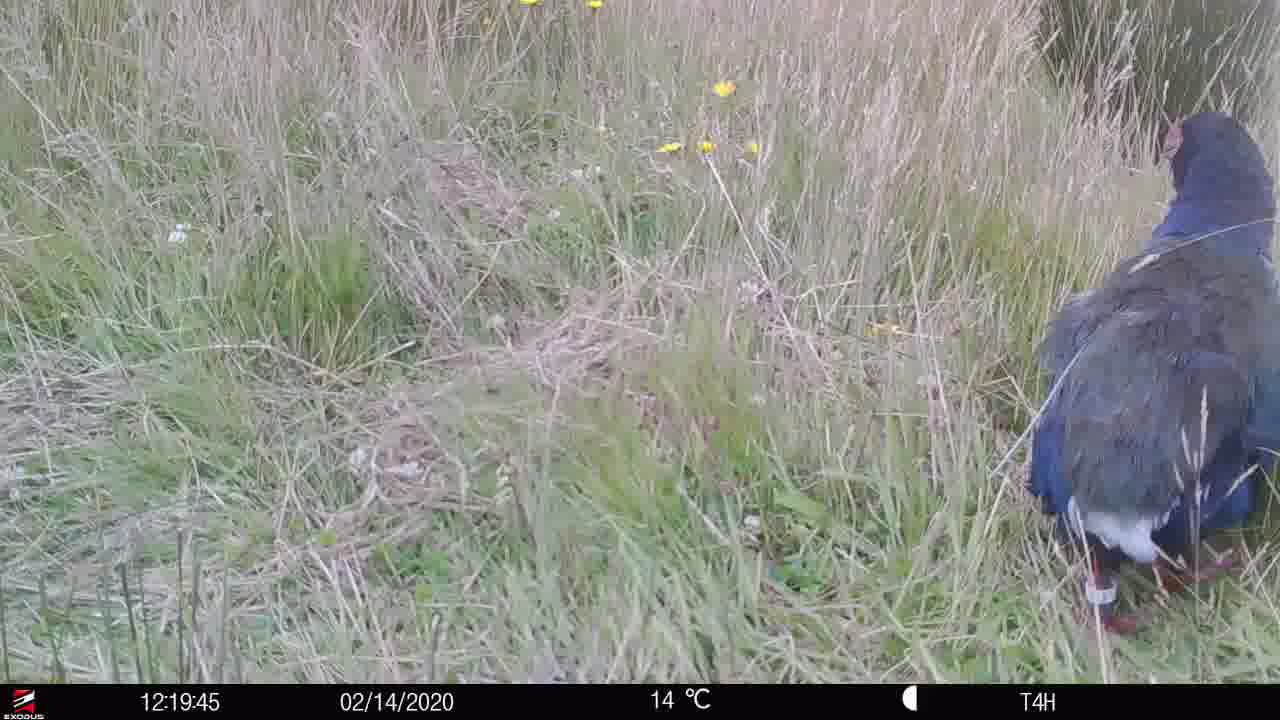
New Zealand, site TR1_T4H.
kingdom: Animalia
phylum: Chordata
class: Aves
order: Gruiformes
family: Rallidae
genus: Porphyrio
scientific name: Porphyrio mantelli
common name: takahe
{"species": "takahe (Porphyrio mantelli)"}